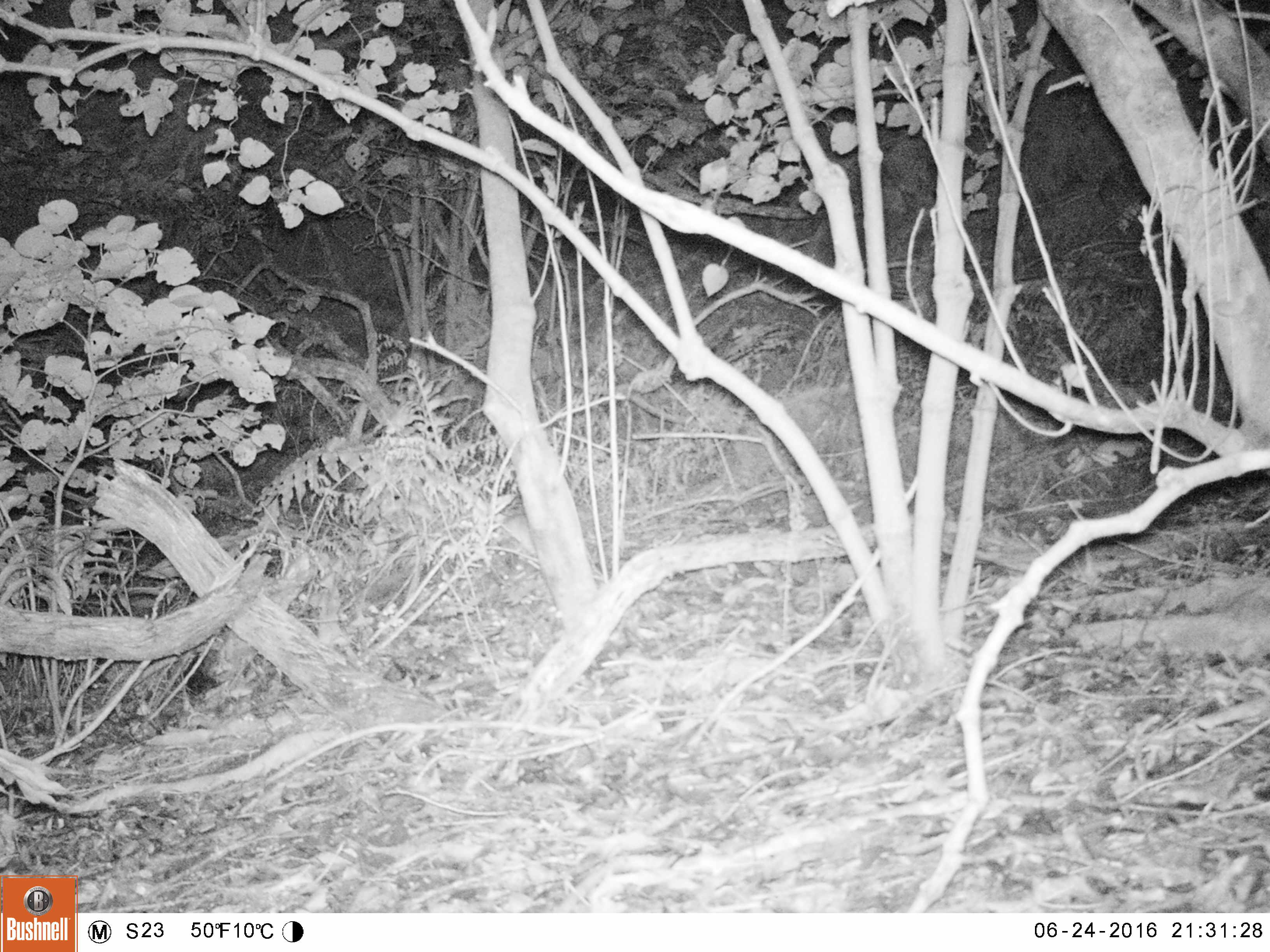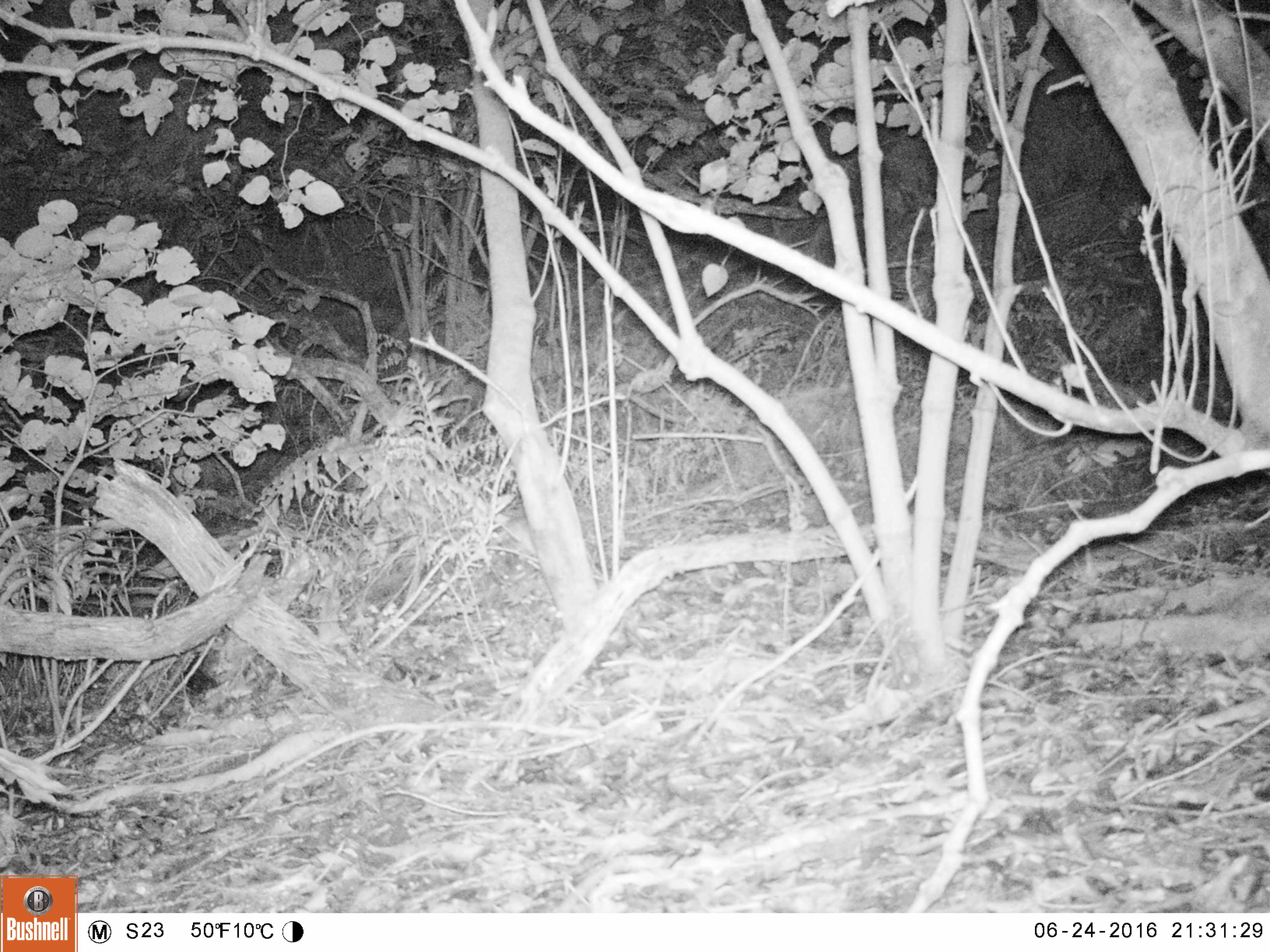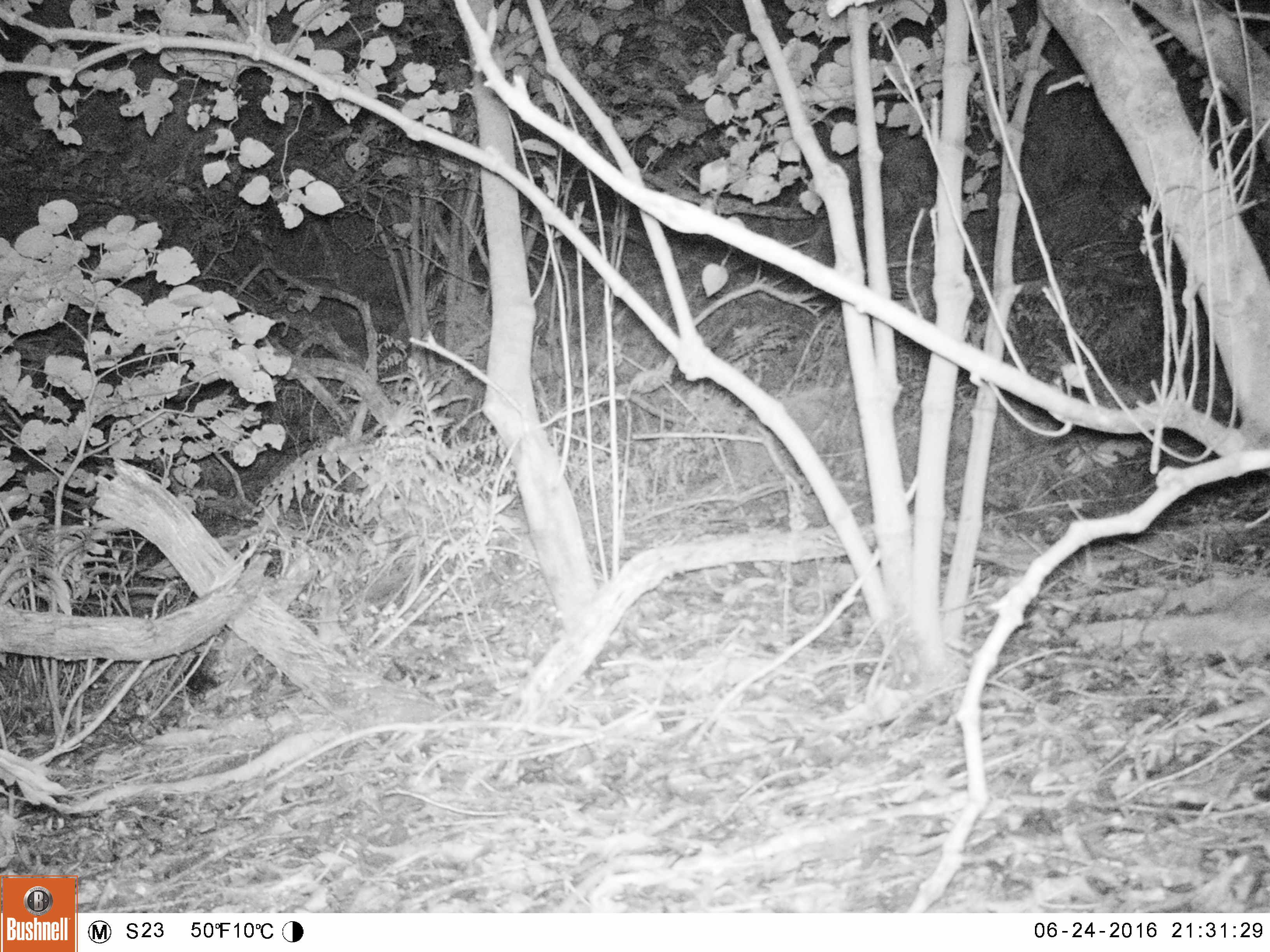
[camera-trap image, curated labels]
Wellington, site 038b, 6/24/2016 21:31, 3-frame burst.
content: unidentified animal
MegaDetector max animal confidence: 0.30